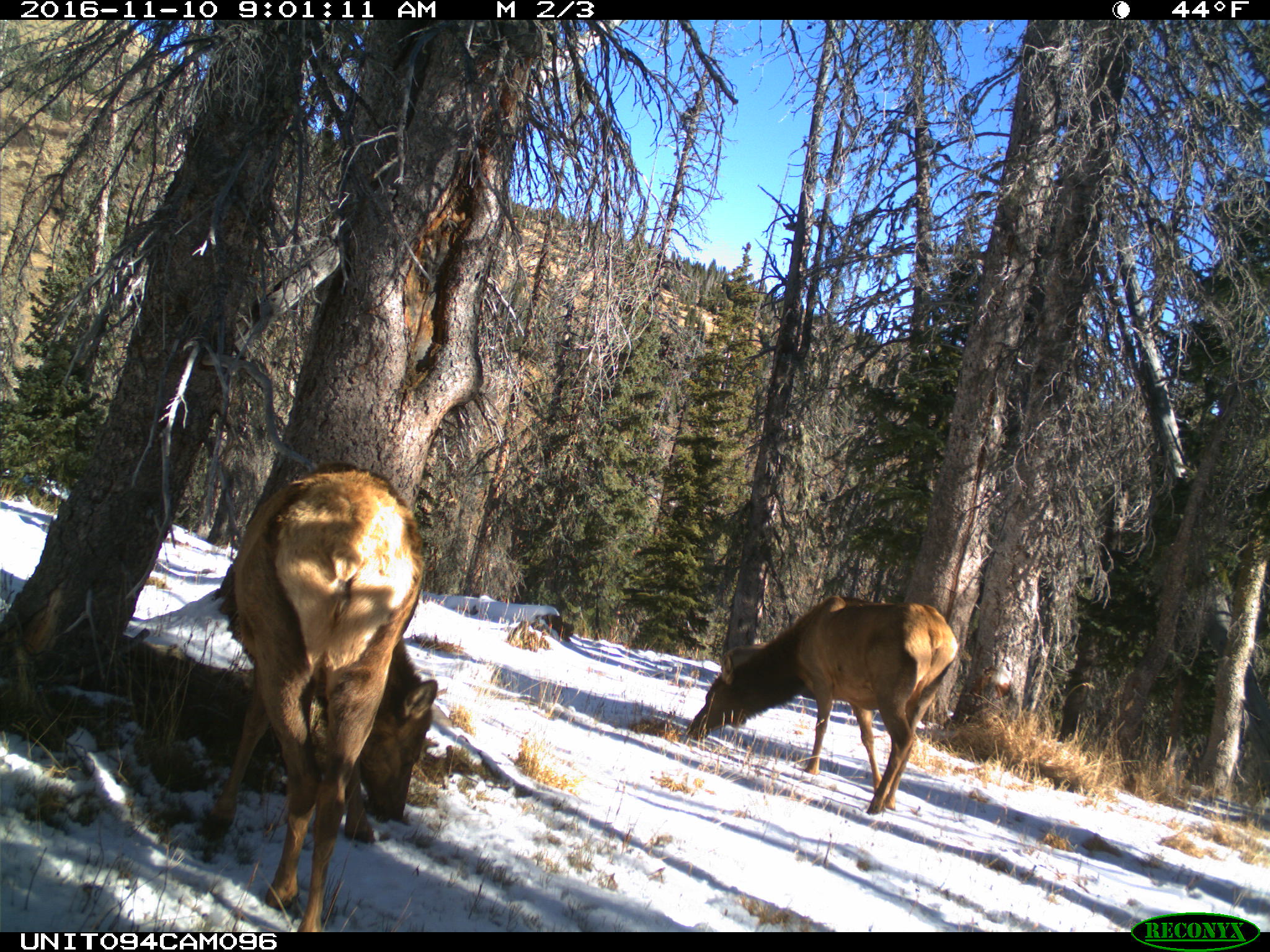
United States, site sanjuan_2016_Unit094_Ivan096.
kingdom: Animalia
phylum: Chordata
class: Mammalia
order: Artiodactyla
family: Cervidae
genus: Cervus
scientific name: Cervus elaphus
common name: red deer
Cervus elaphus (red deer).